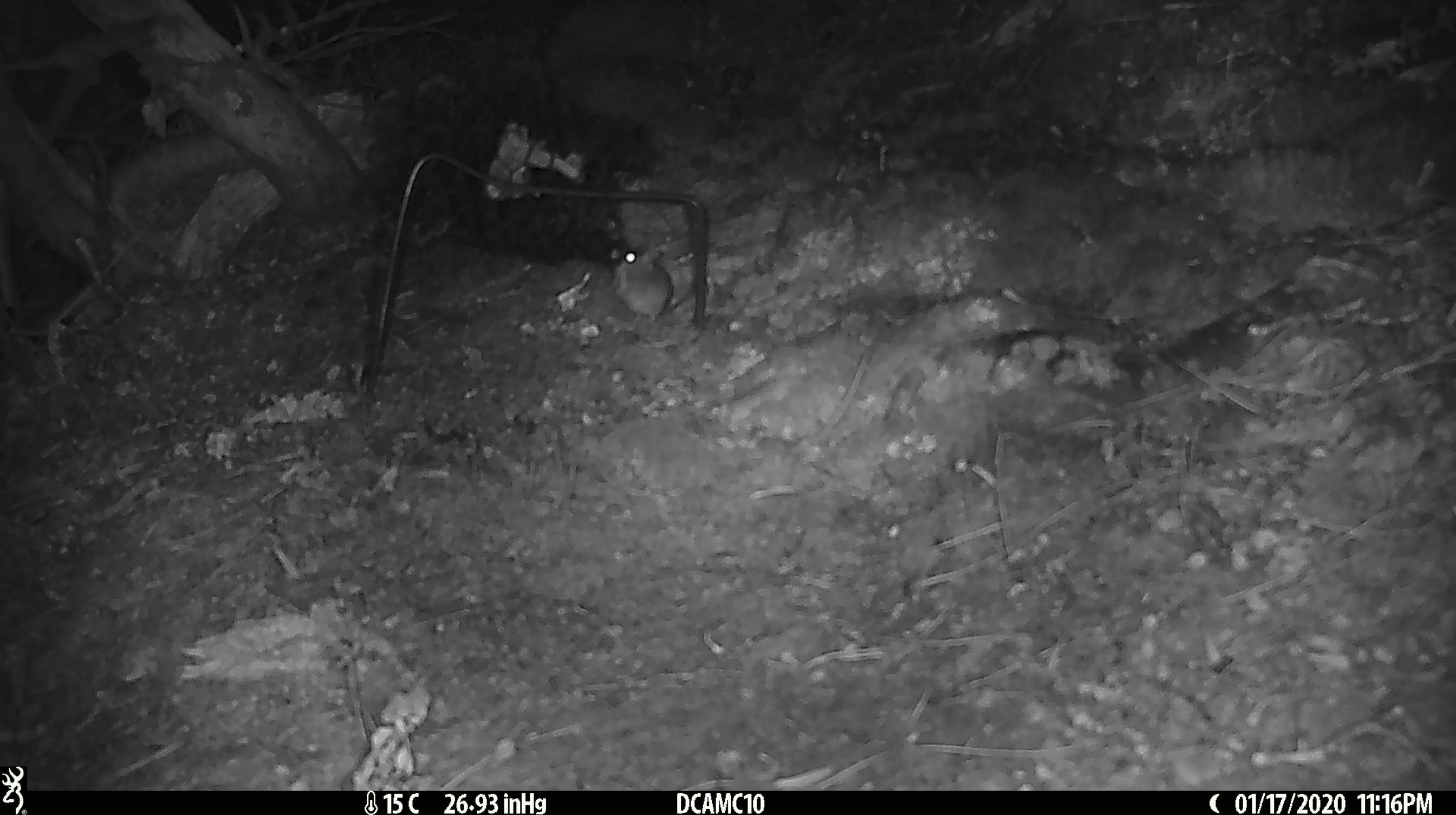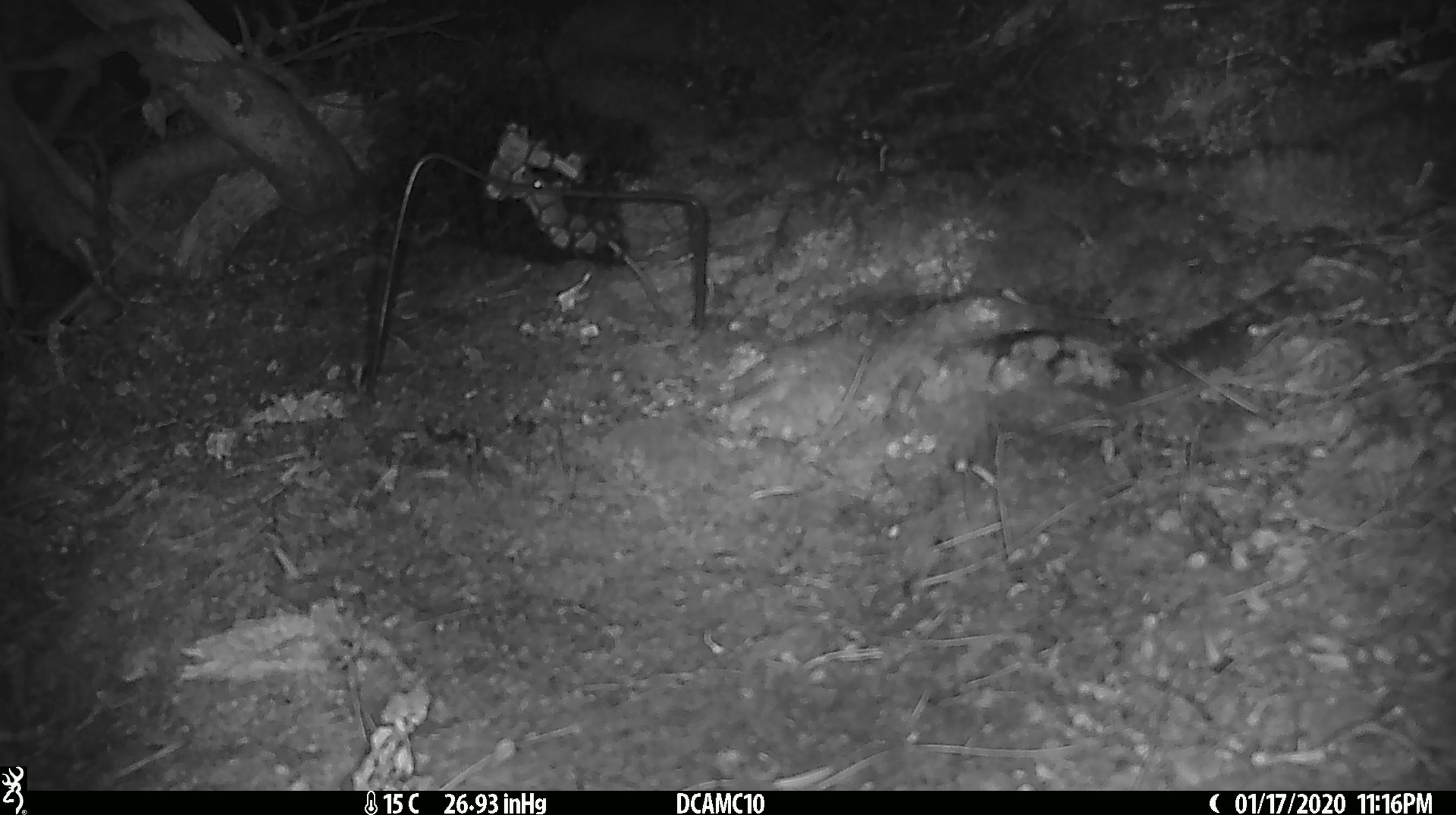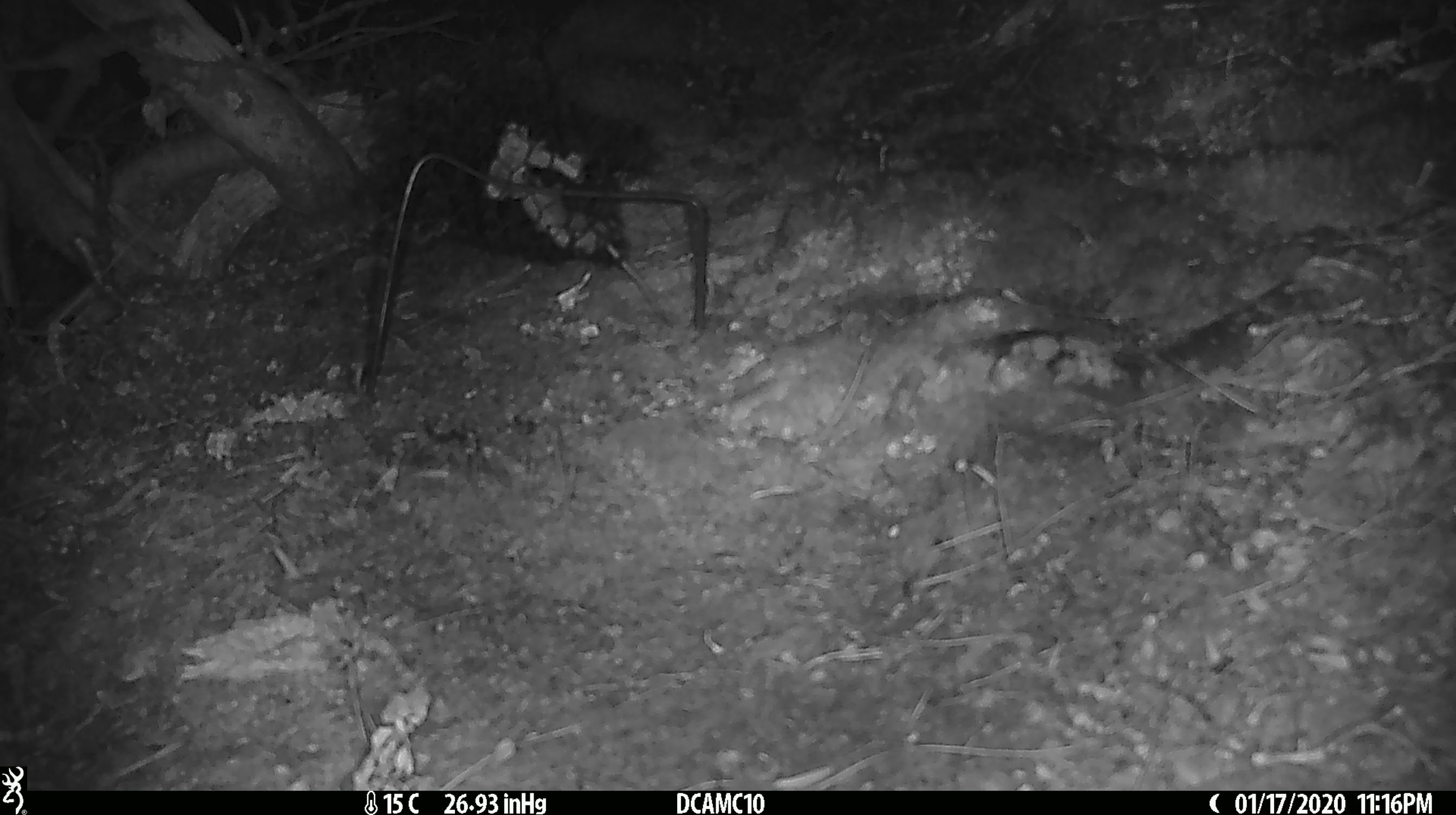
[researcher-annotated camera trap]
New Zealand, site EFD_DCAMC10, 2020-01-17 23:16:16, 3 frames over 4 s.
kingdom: Animalia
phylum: Chordata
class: Mammalia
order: Rodentia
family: Muridae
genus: Mus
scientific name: Mus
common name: mouse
Mouse (Mus).